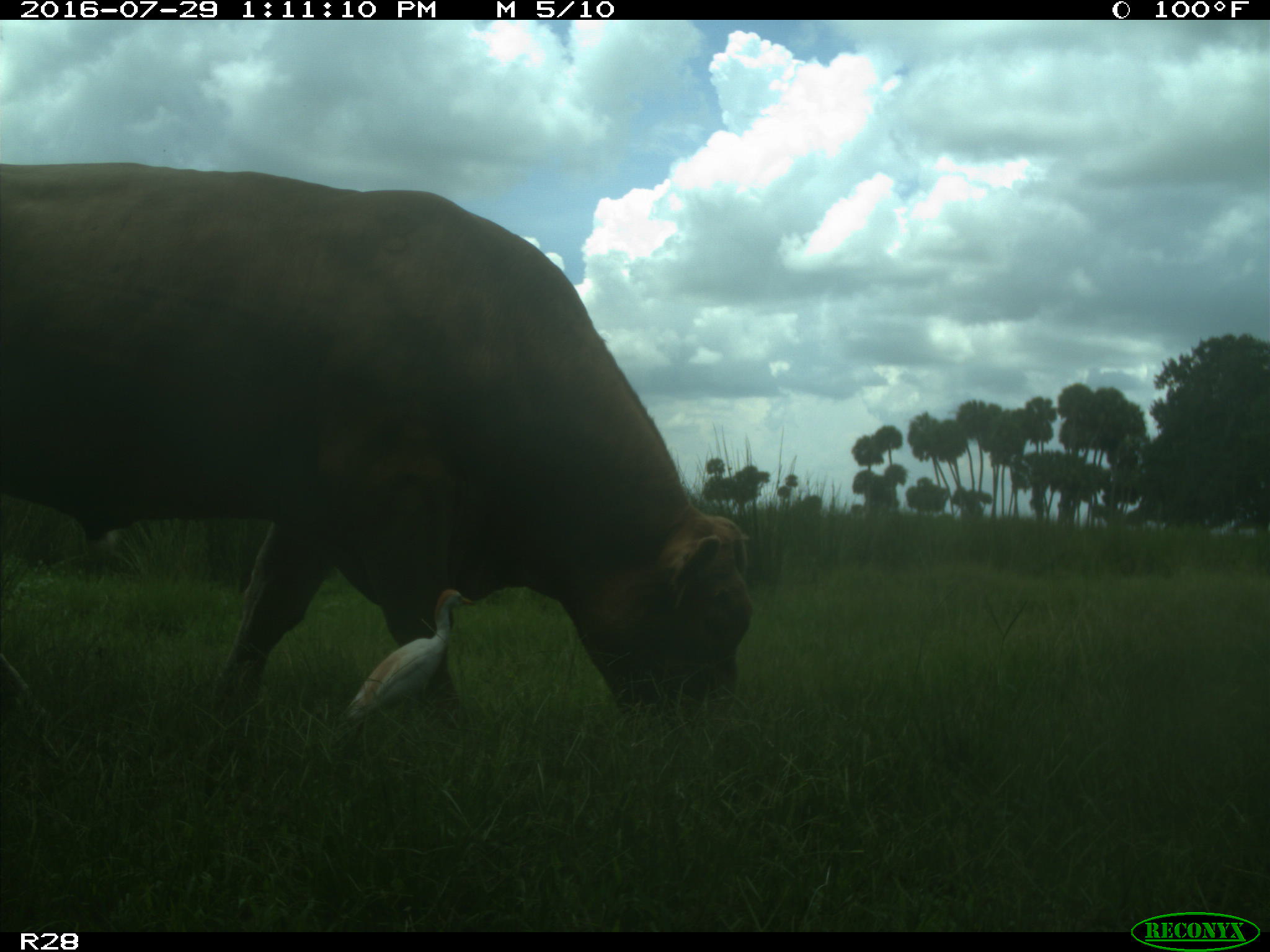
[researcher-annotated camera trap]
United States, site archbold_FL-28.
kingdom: Animalia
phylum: Chordata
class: Mammalia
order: Artiodactyla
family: Bovidae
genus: Bos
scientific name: Bos taurus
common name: domestic cow